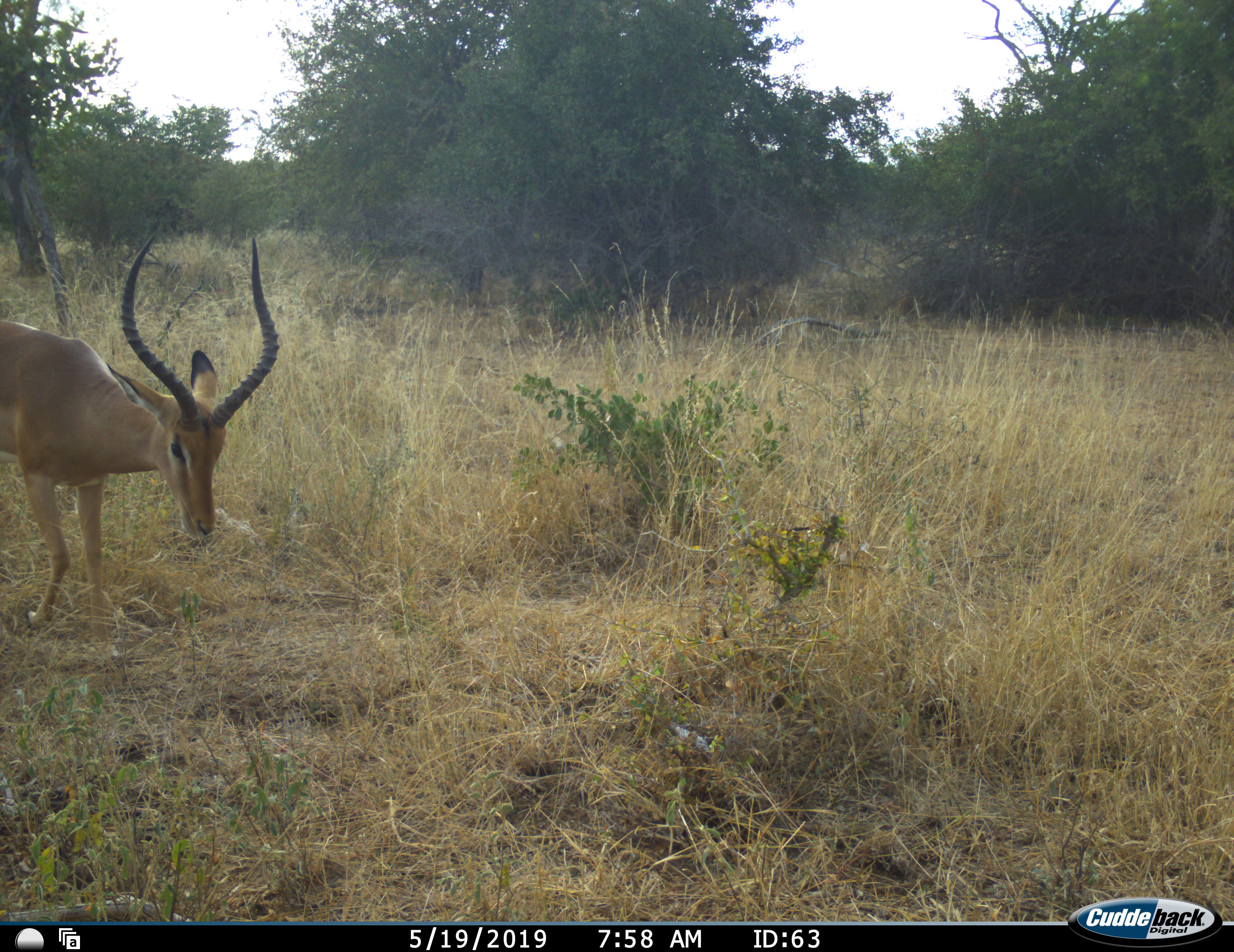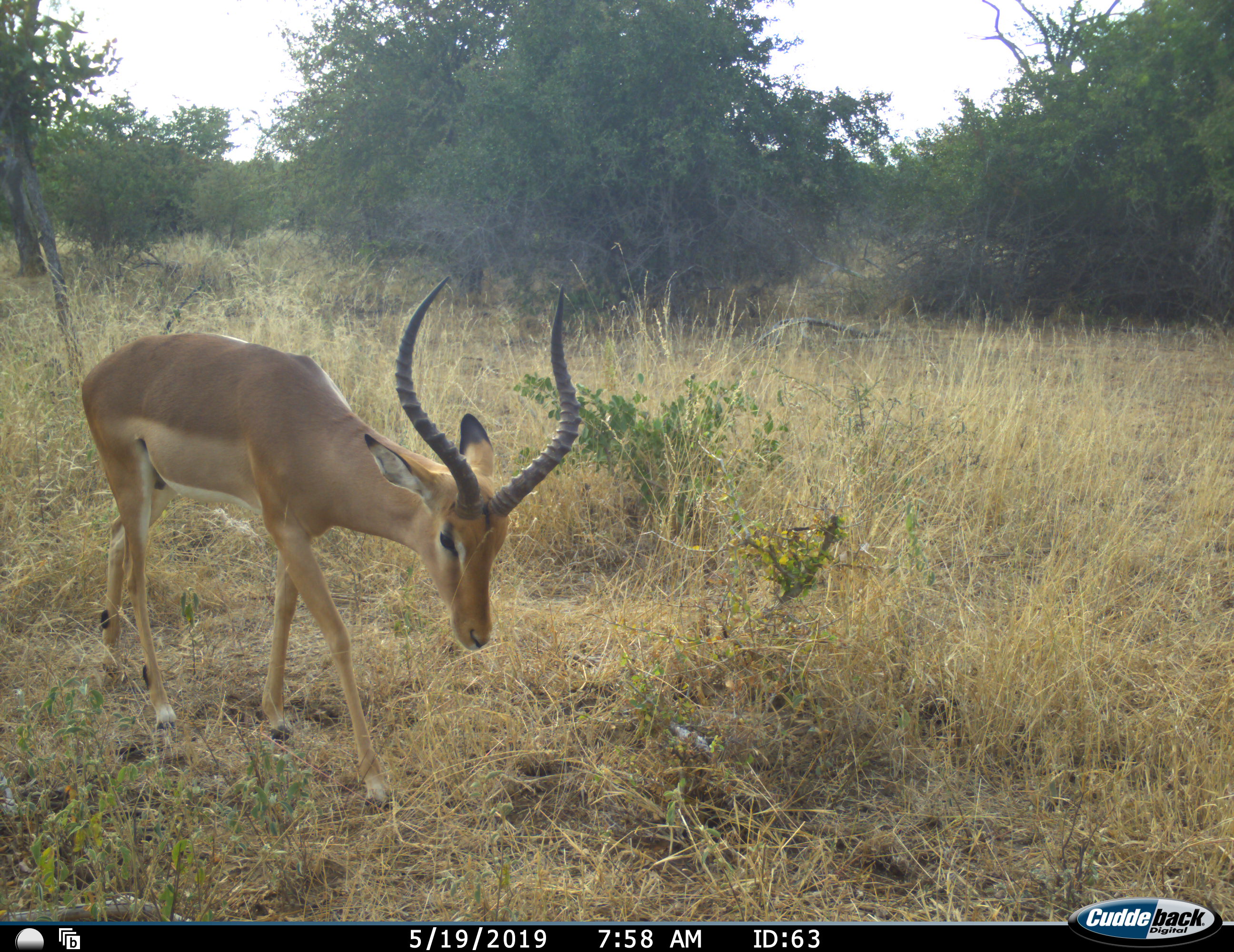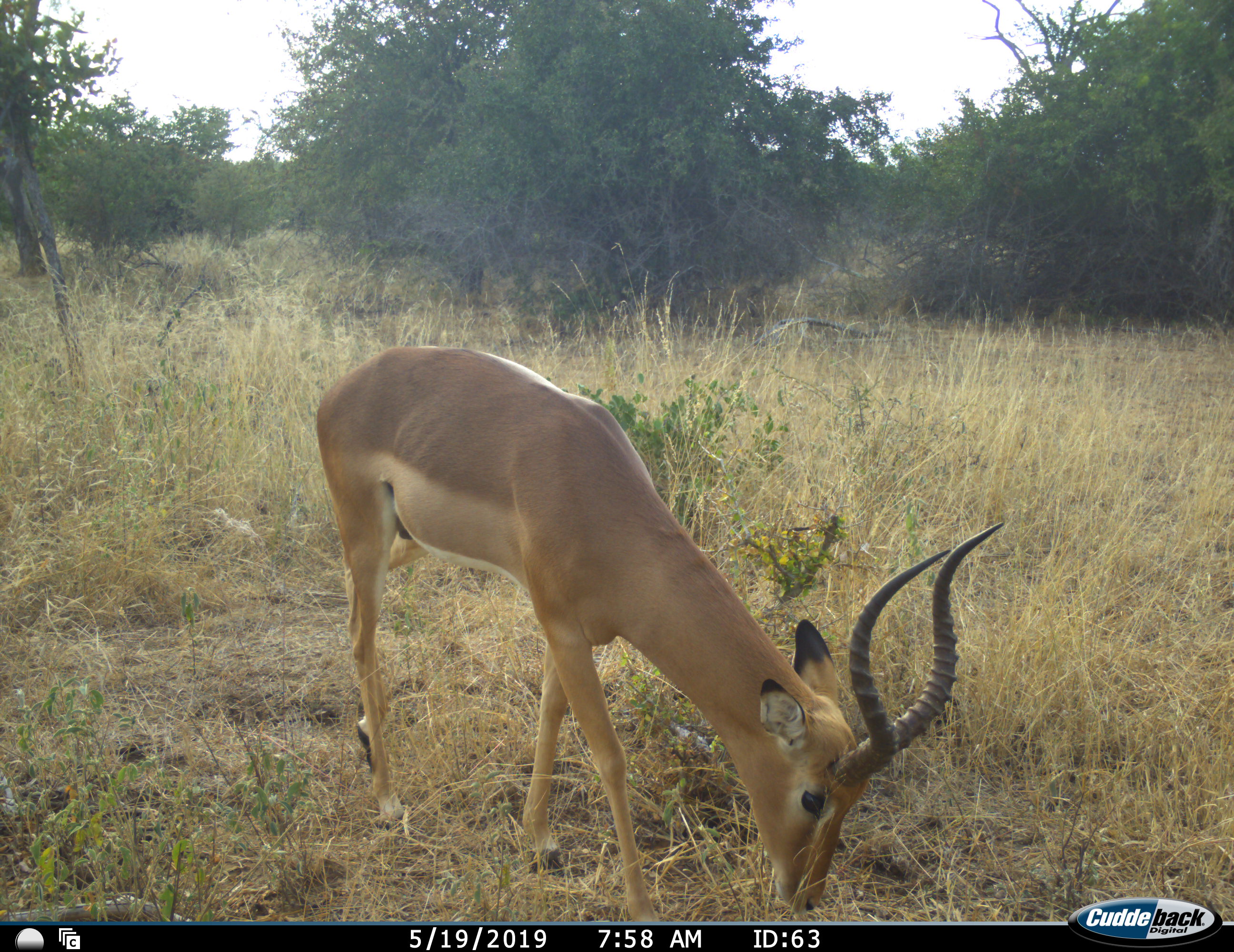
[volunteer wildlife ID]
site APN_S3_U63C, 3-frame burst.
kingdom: Animalia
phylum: Chordata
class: Mammalia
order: Artiodactyla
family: Bovidae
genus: Aepyceros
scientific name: Aepyceros melampus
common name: impala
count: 1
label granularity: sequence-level